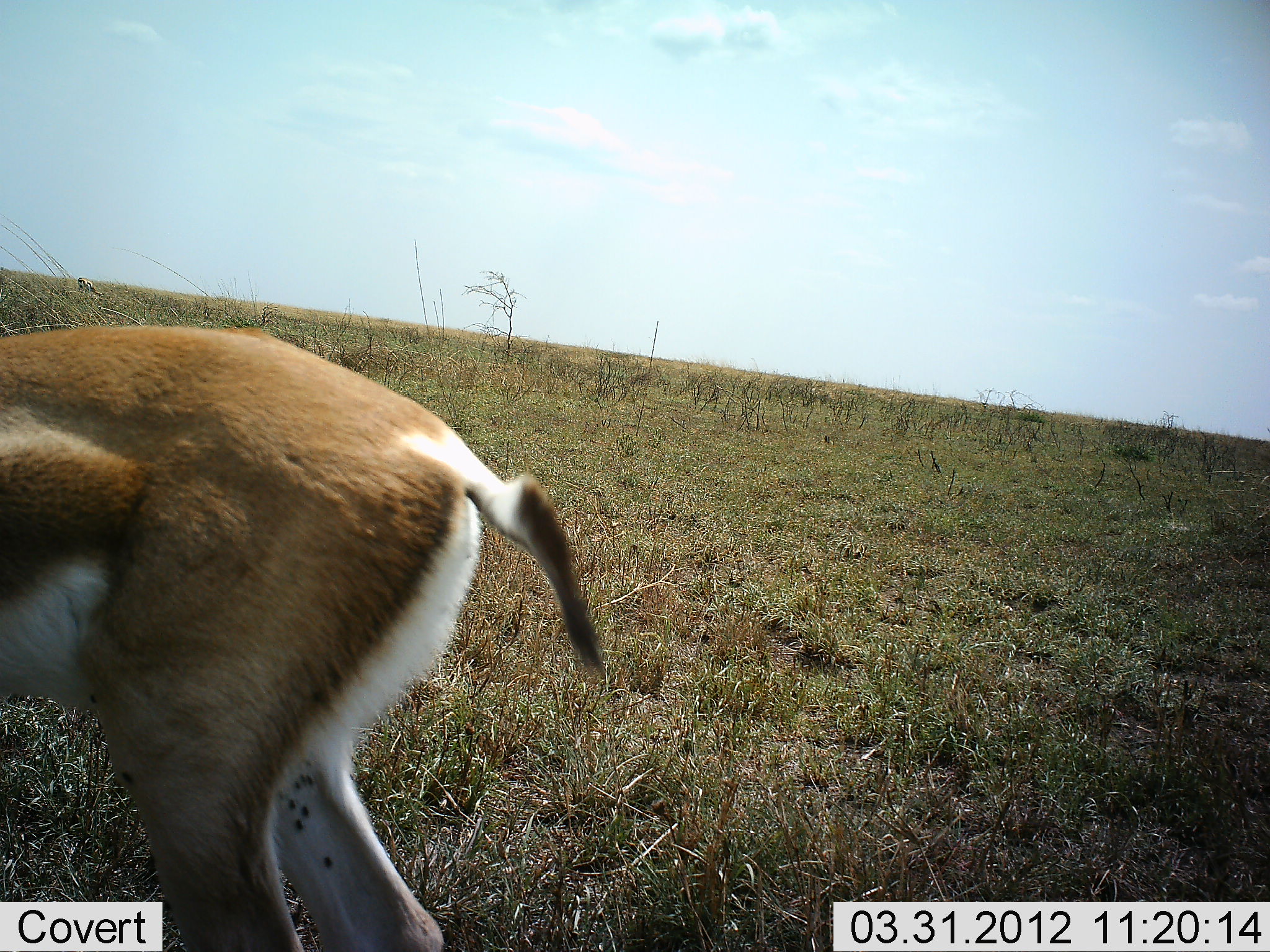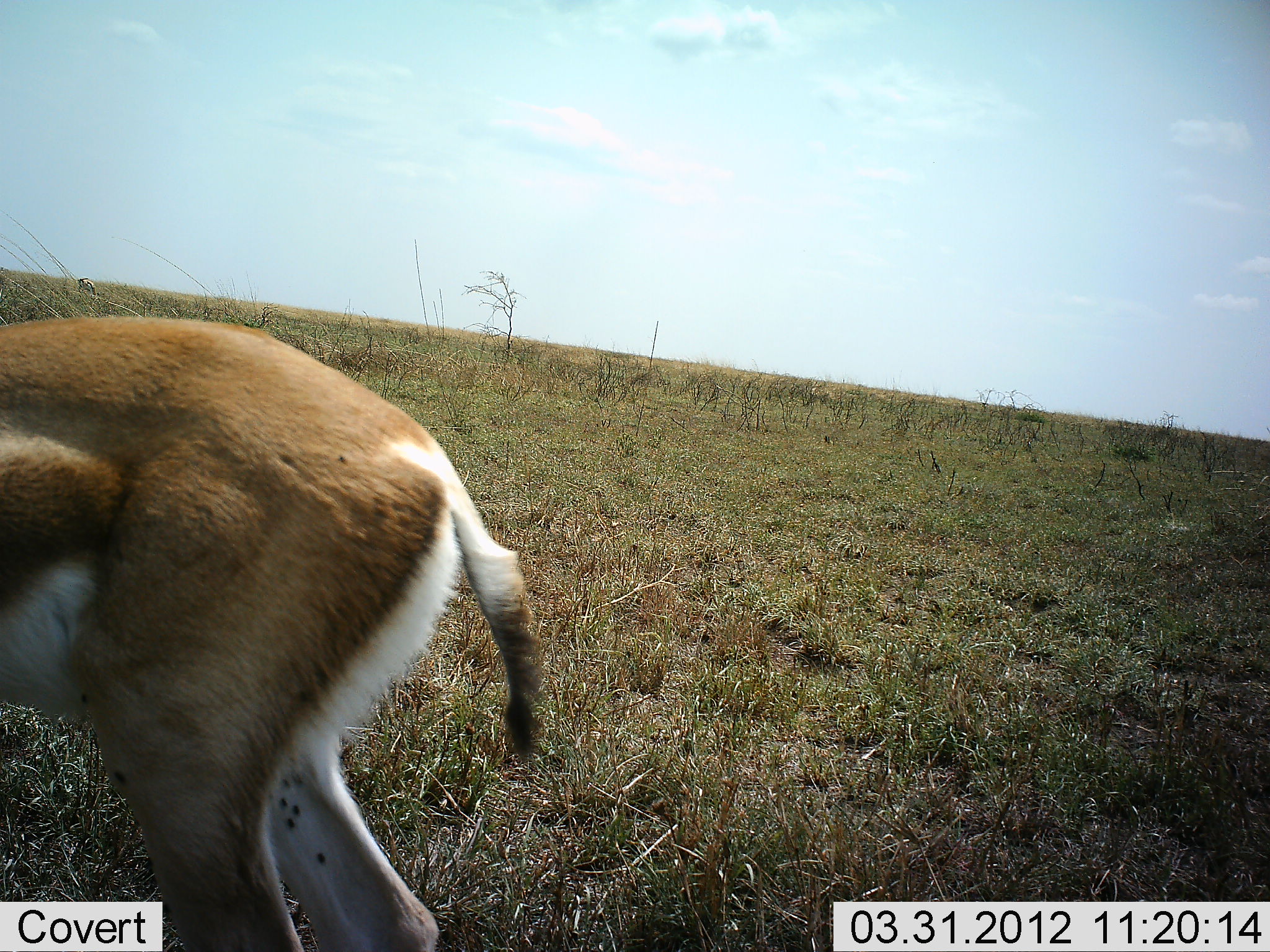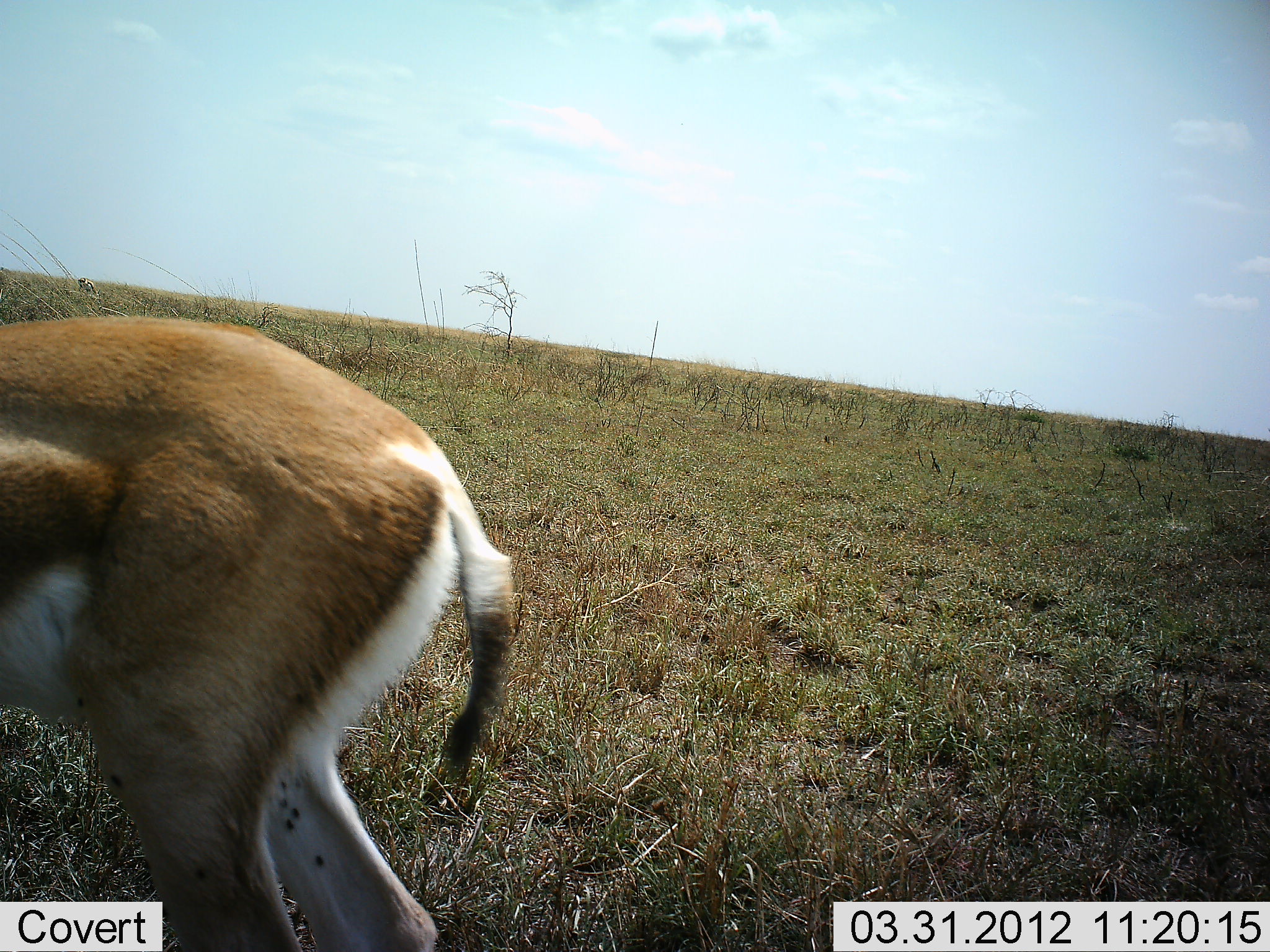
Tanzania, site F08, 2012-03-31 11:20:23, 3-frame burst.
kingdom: Animalia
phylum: Chordata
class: Mammalia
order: Artiodactyla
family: Bovidae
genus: Nanger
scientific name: Nanger granti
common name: grant's gazelle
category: gazellegrants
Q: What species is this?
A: Gazellegrants (grant's gazelle) (Nanger granti).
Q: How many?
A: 1.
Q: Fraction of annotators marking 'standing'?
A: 85%.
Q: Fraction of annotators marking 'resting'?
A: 0%.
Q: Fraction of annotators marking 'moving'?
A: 4%.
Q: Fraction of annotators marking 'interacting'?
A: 0%.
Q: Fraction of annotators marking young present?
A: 0%.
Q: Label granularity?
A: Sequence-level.